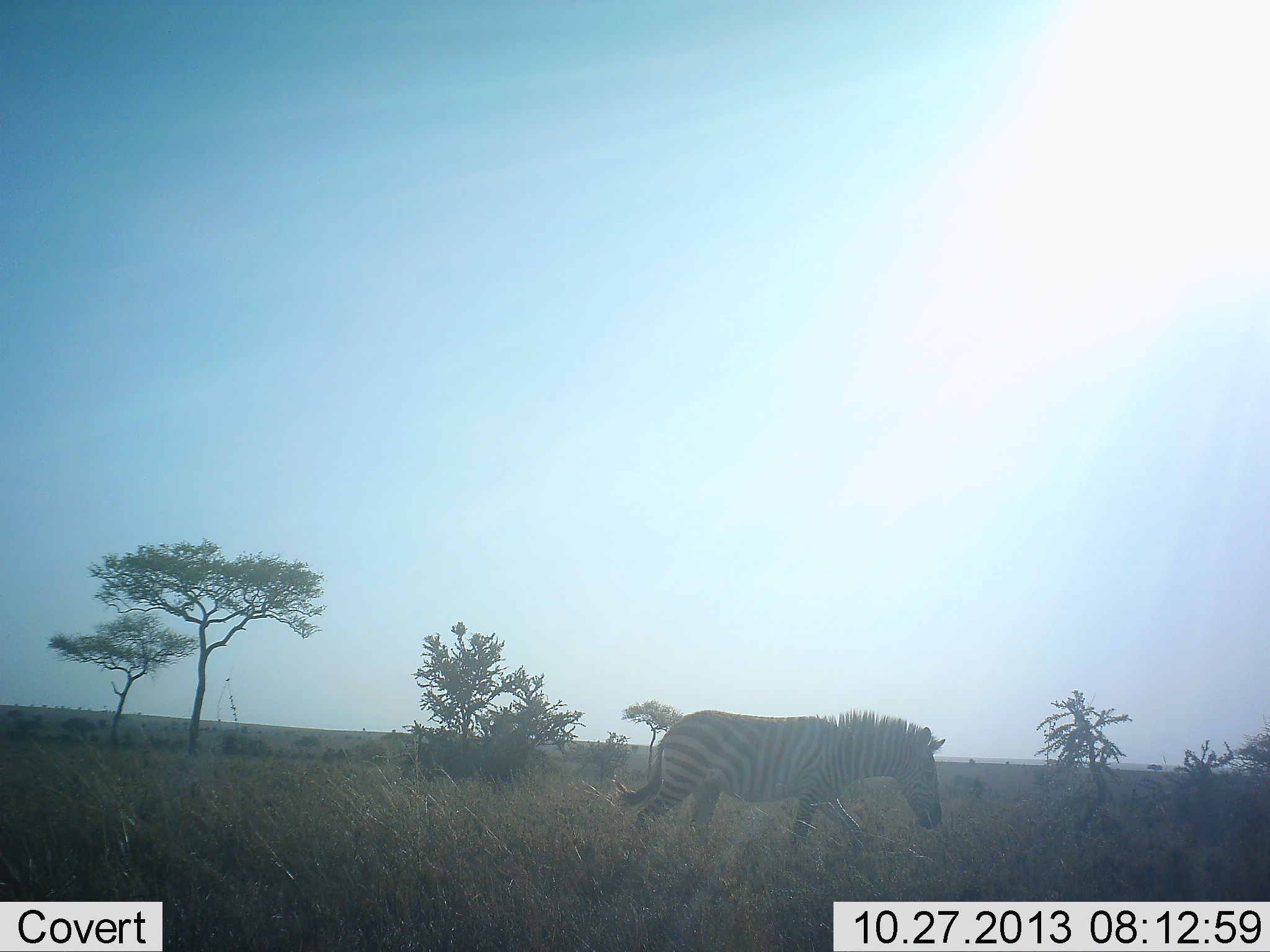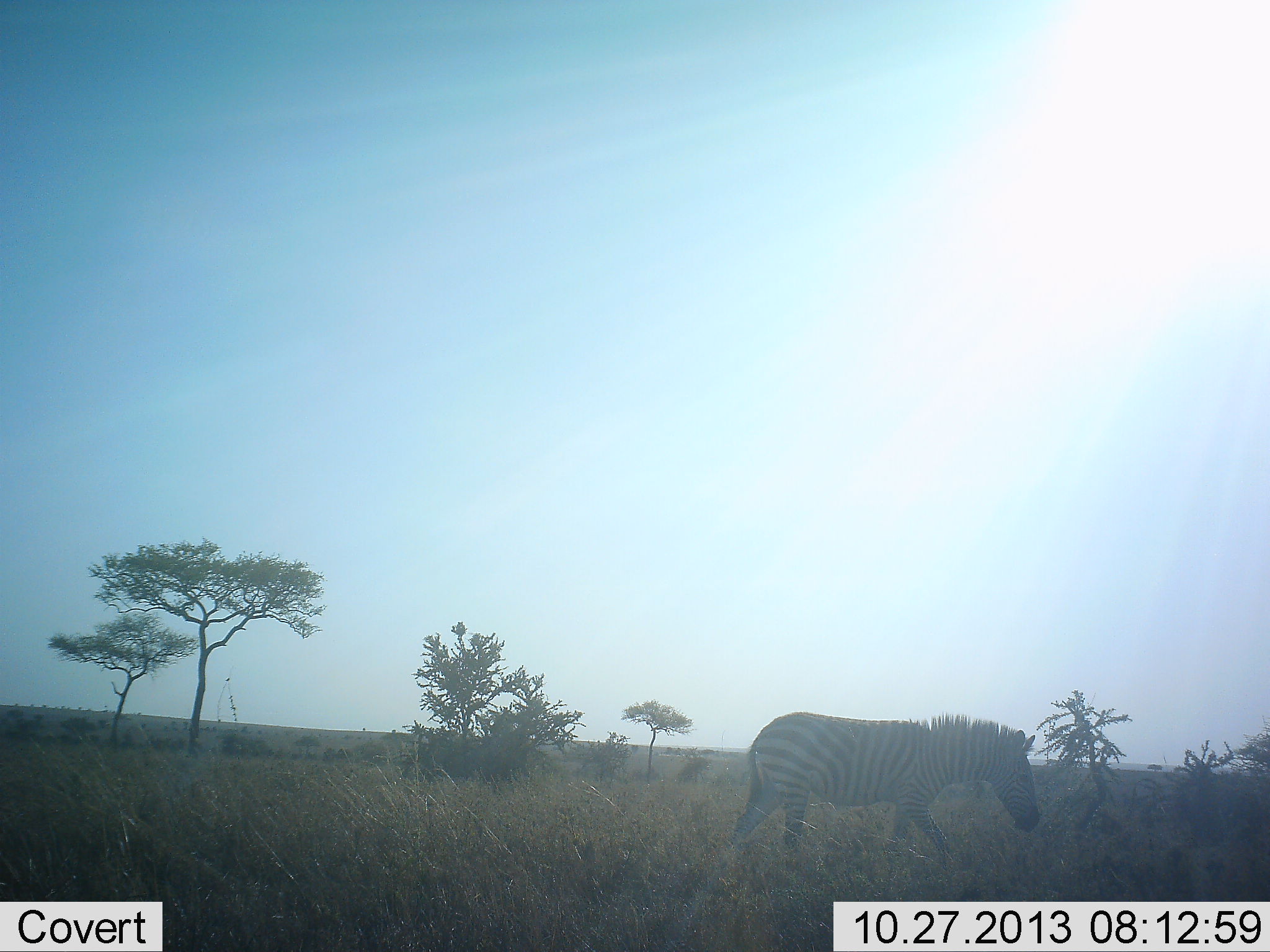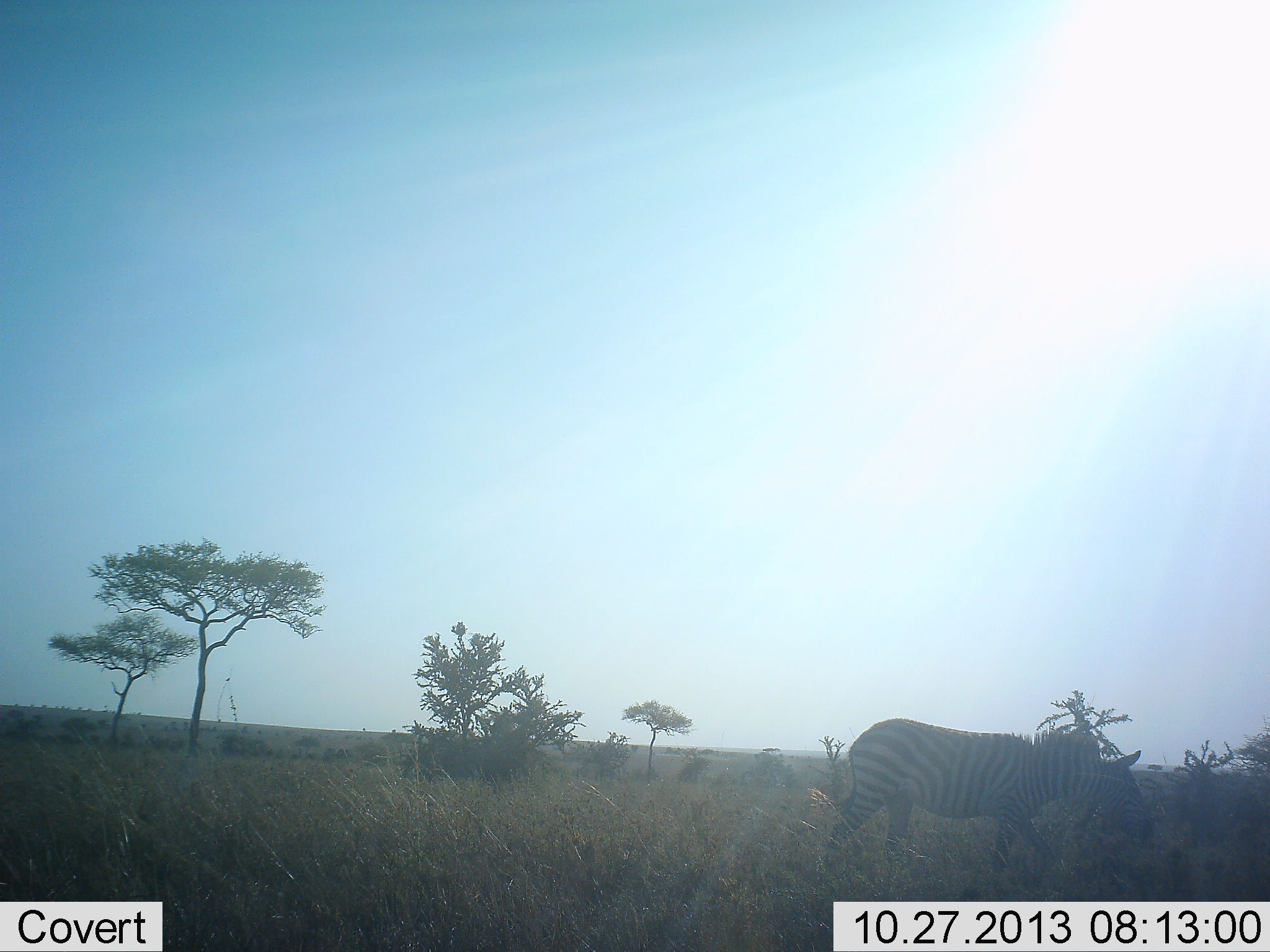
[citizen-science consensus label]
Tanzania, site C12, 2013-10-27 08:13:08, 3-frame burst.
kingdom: Animalia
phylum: Chordata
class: Mammalia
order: Perissodactyla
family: Equidae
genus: Equus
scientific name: Equus quagga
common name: plains zebra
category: zebra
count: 1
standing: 5%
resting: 0%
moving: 100%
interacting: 0%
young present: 0%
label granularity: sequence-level